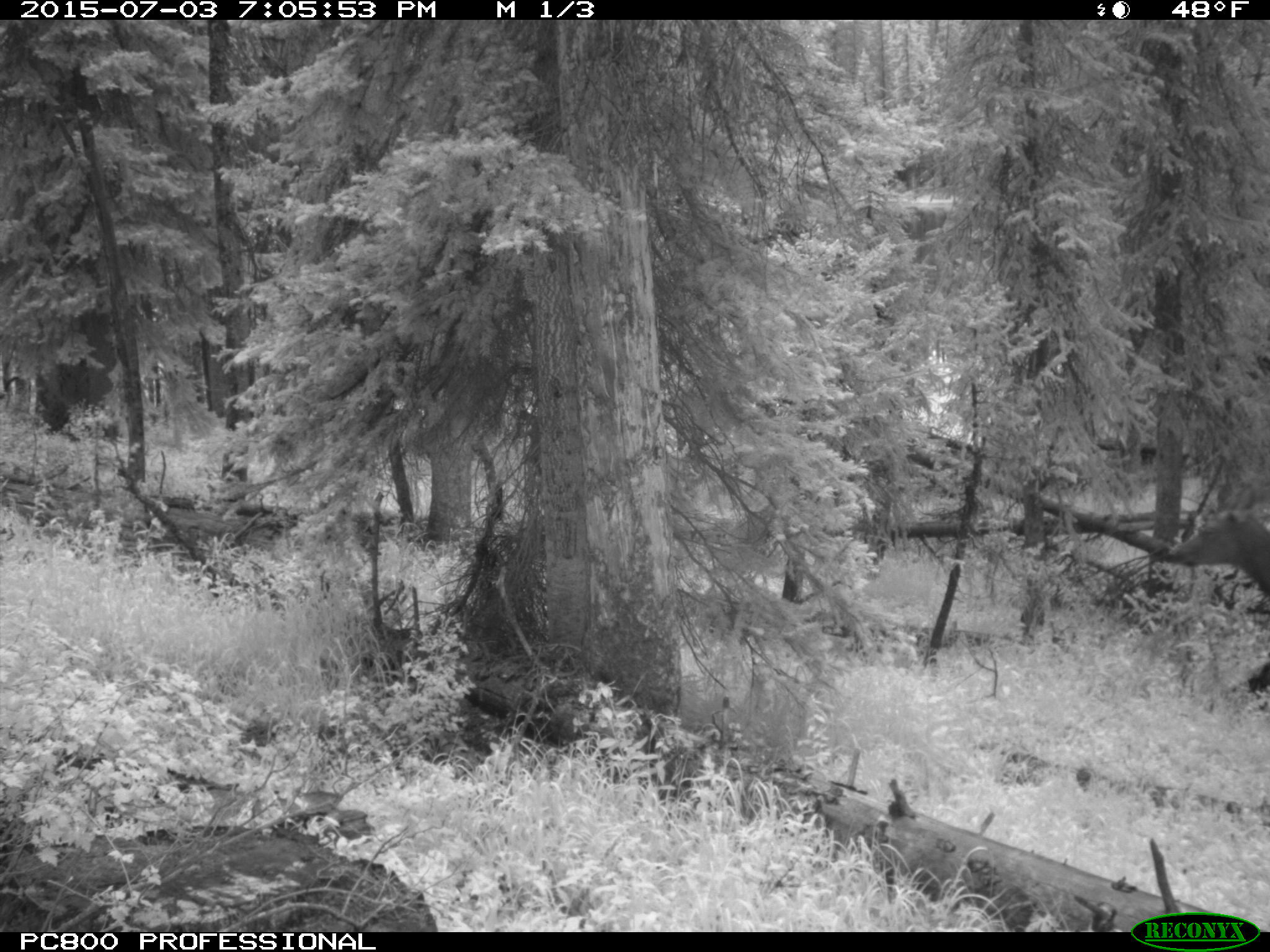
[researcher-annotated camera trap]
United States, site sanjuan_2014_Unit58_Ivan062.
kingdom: Animalia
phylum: Chordata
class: Mammalia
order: Artiodactyla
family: Cervidae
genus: Cervus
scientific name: Cervus elaphus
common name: red deer